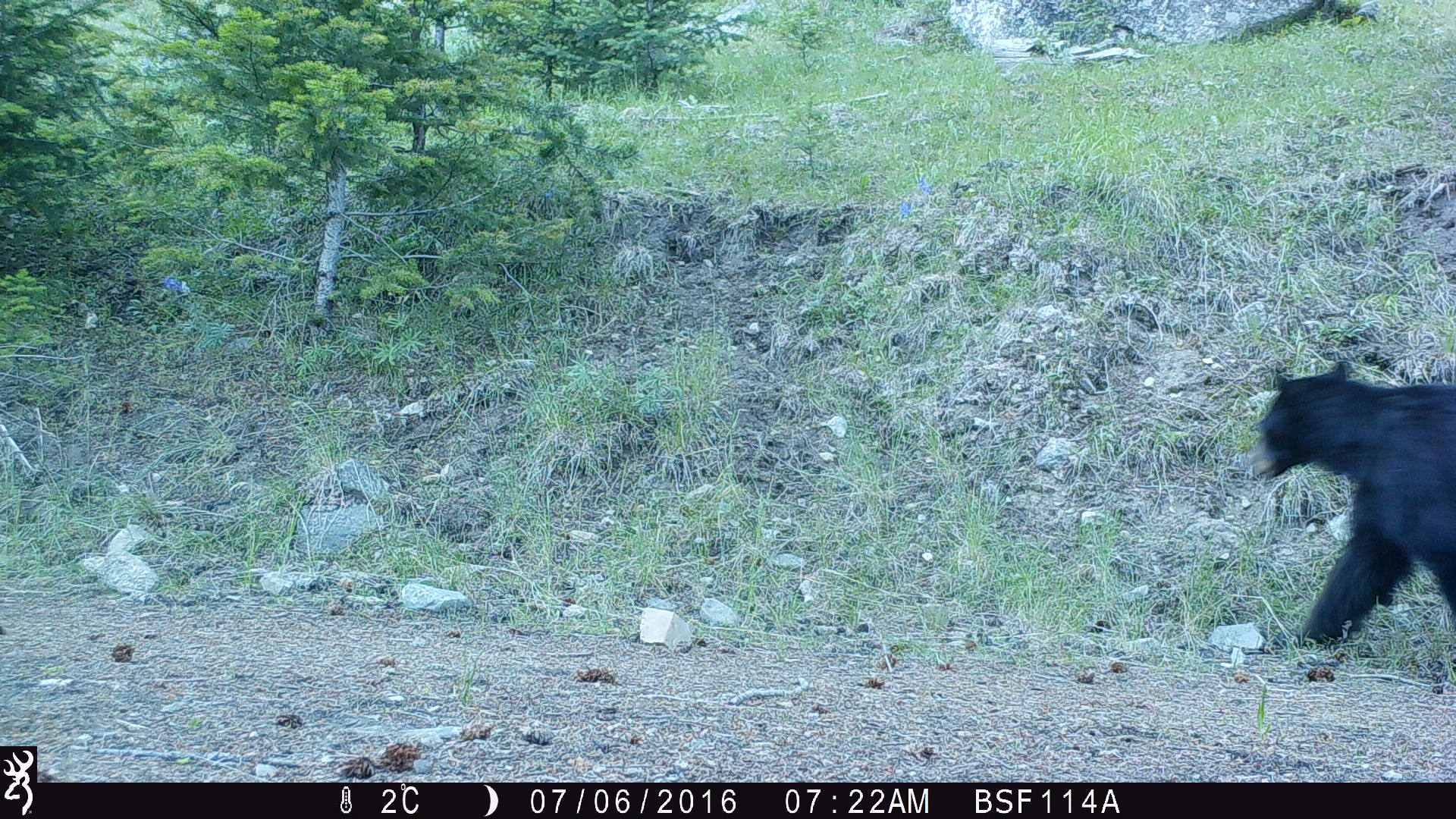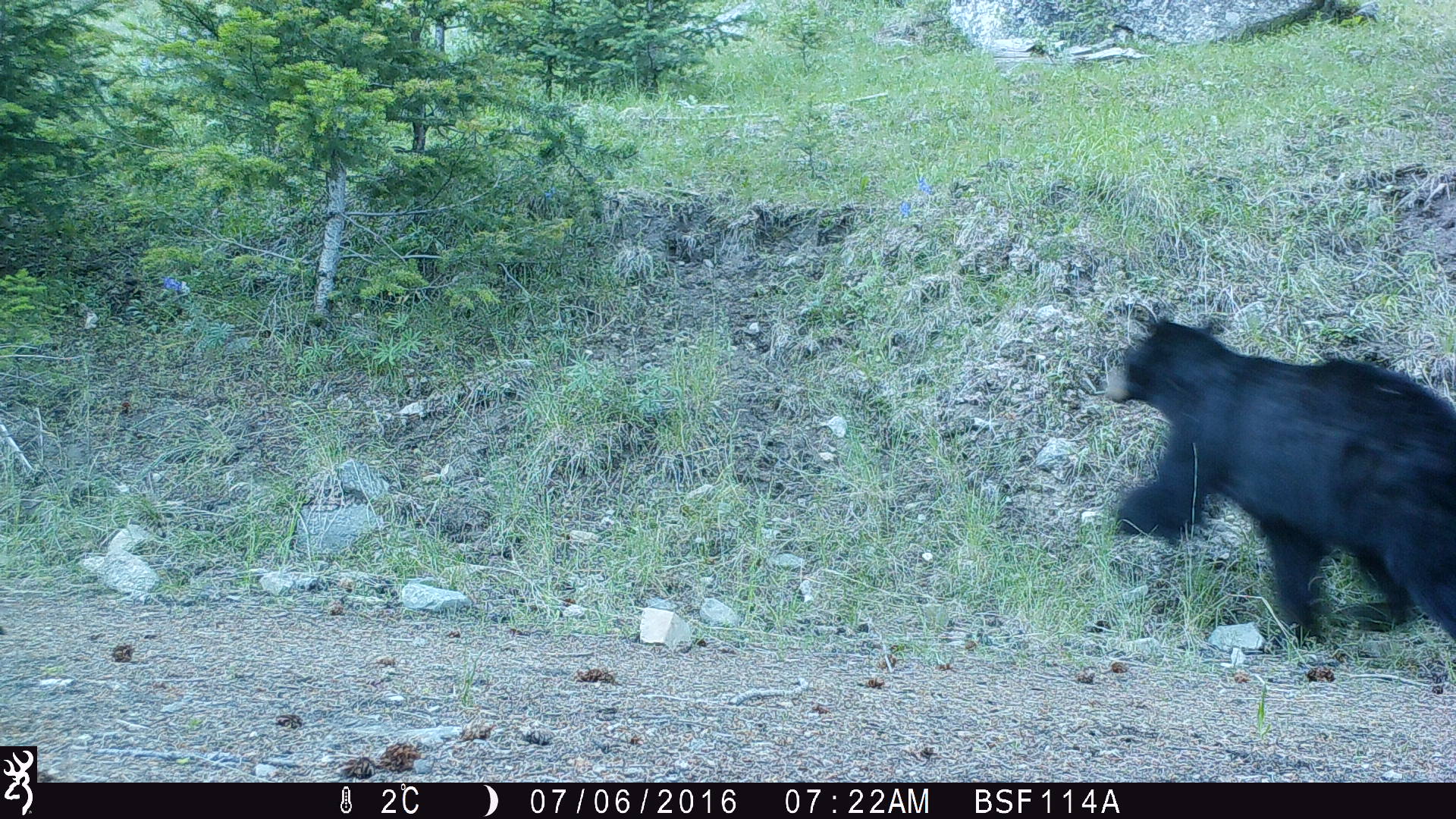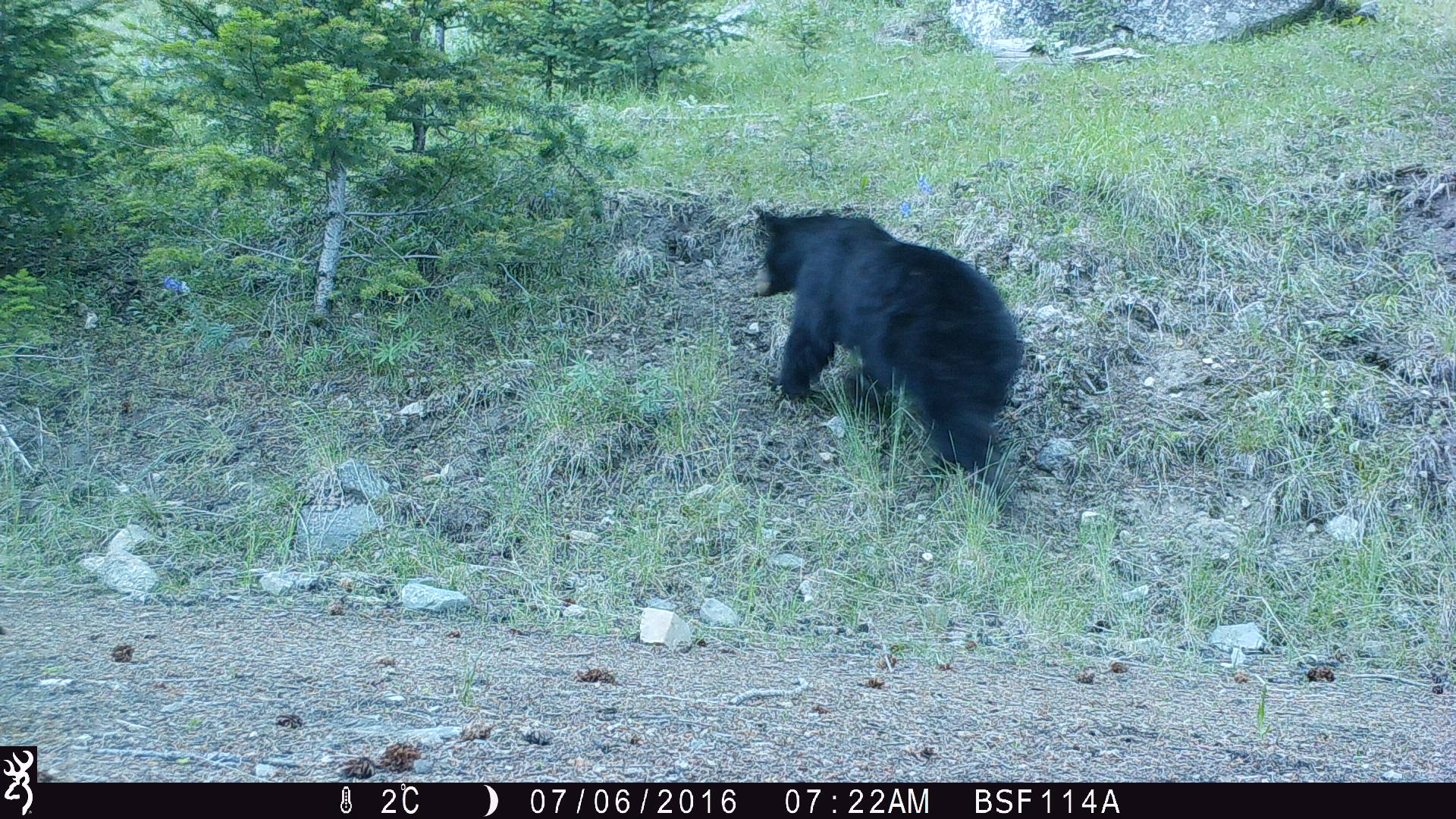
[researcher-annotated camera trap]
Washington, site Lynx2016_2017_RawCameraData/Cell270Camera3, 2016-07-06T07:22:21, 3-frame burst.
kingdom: Animalia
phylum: Chordata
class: Mammalia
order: Carnivora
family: Ursidae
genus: Ursus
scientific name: Ursus americanus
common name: american black bear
Ursus americanus (american black bear). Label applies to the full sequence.